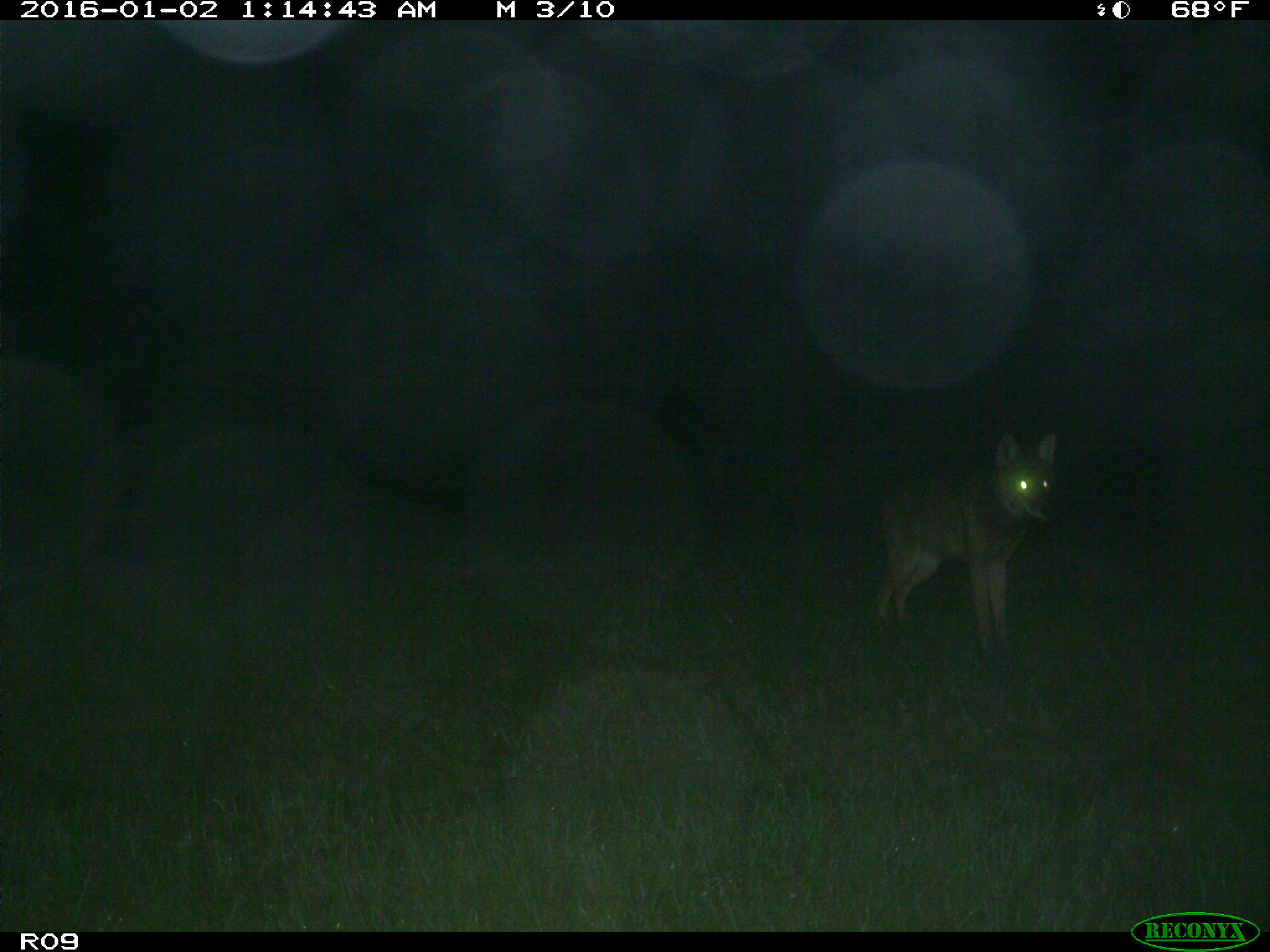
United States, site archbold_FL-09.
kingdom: Animalia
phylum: Chordata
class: Mammalia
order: Carnivora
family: Canidae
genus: Canis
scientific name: Canis latrans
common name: coyote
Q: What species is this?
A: Canis latrans (coyote).